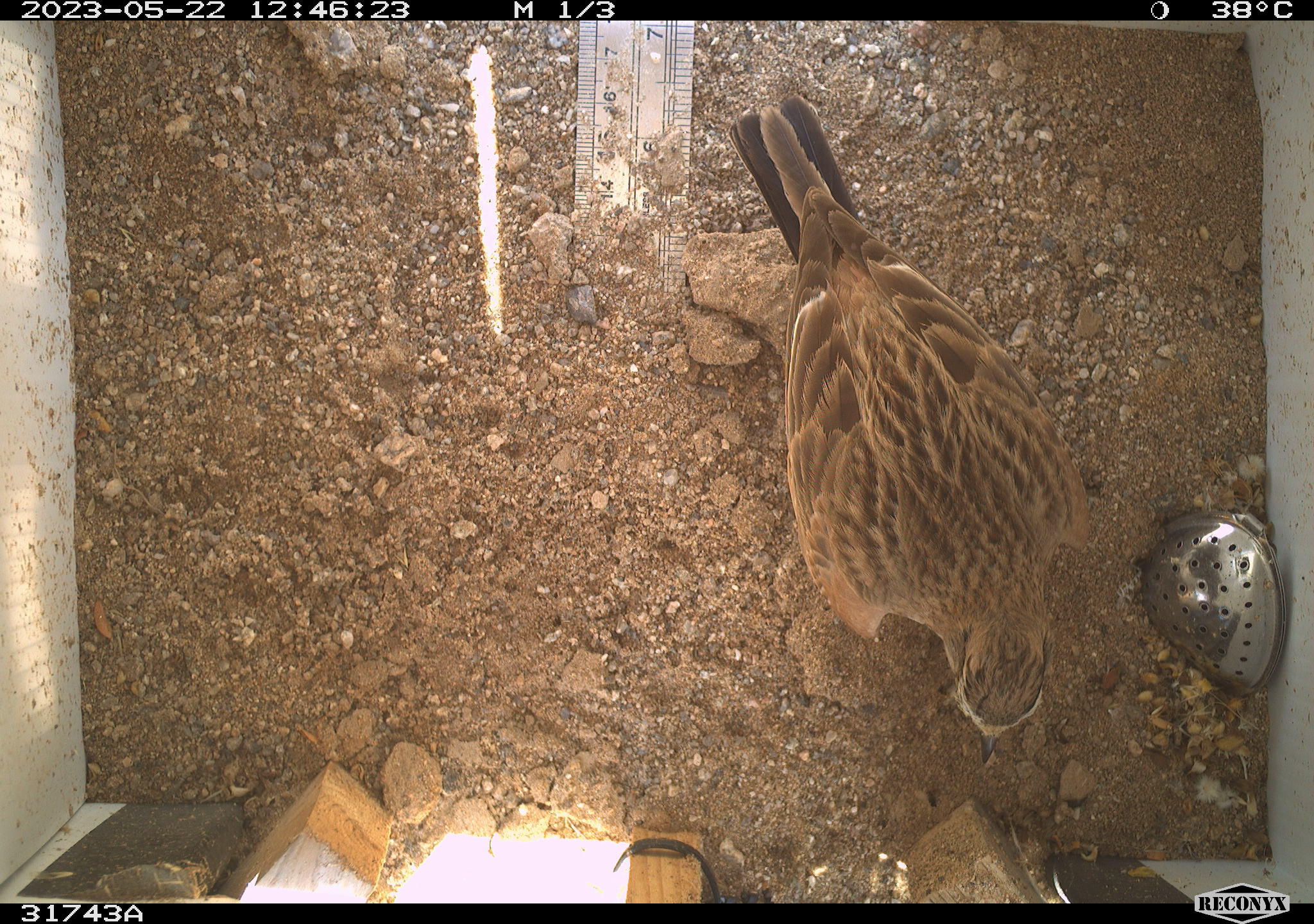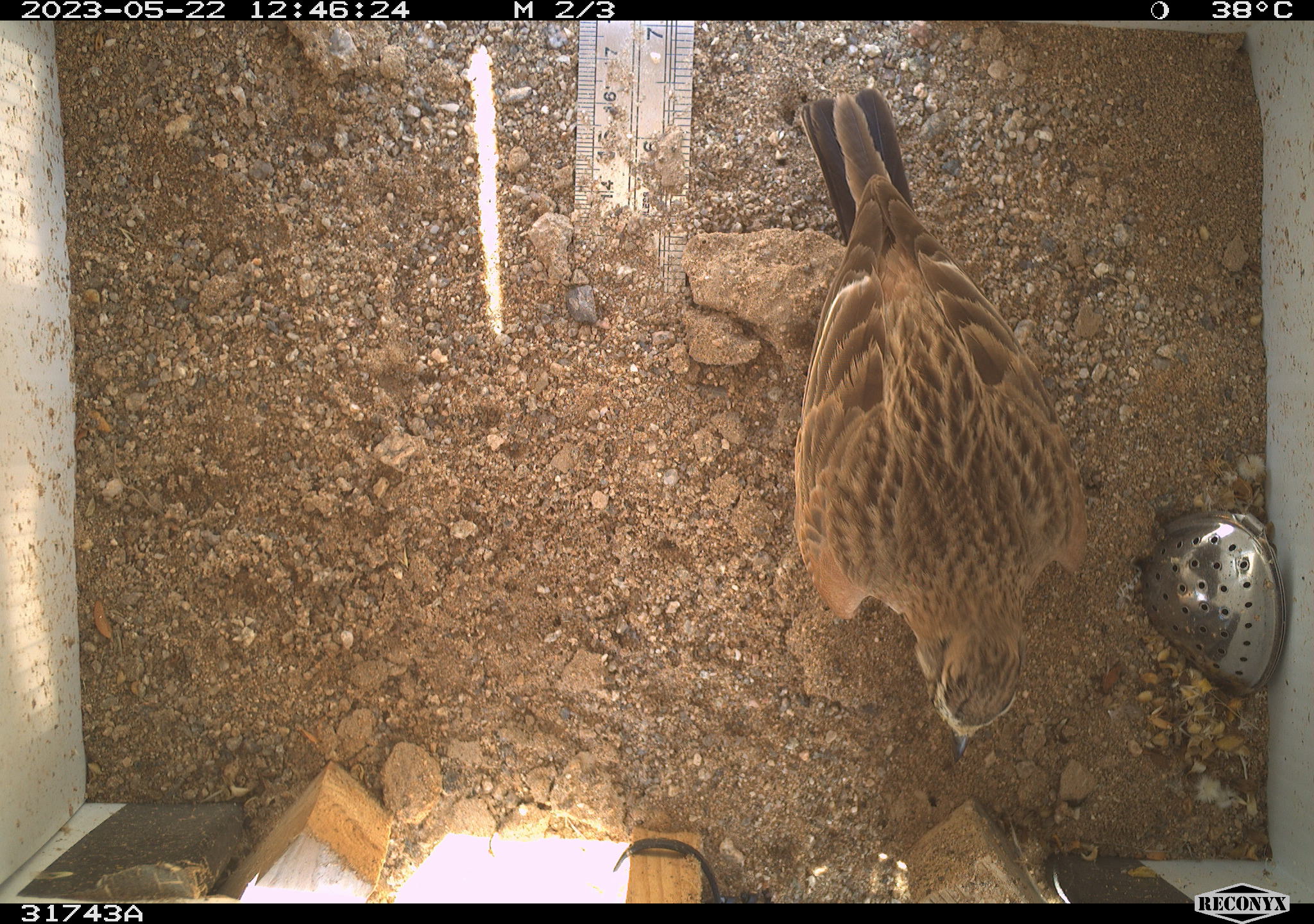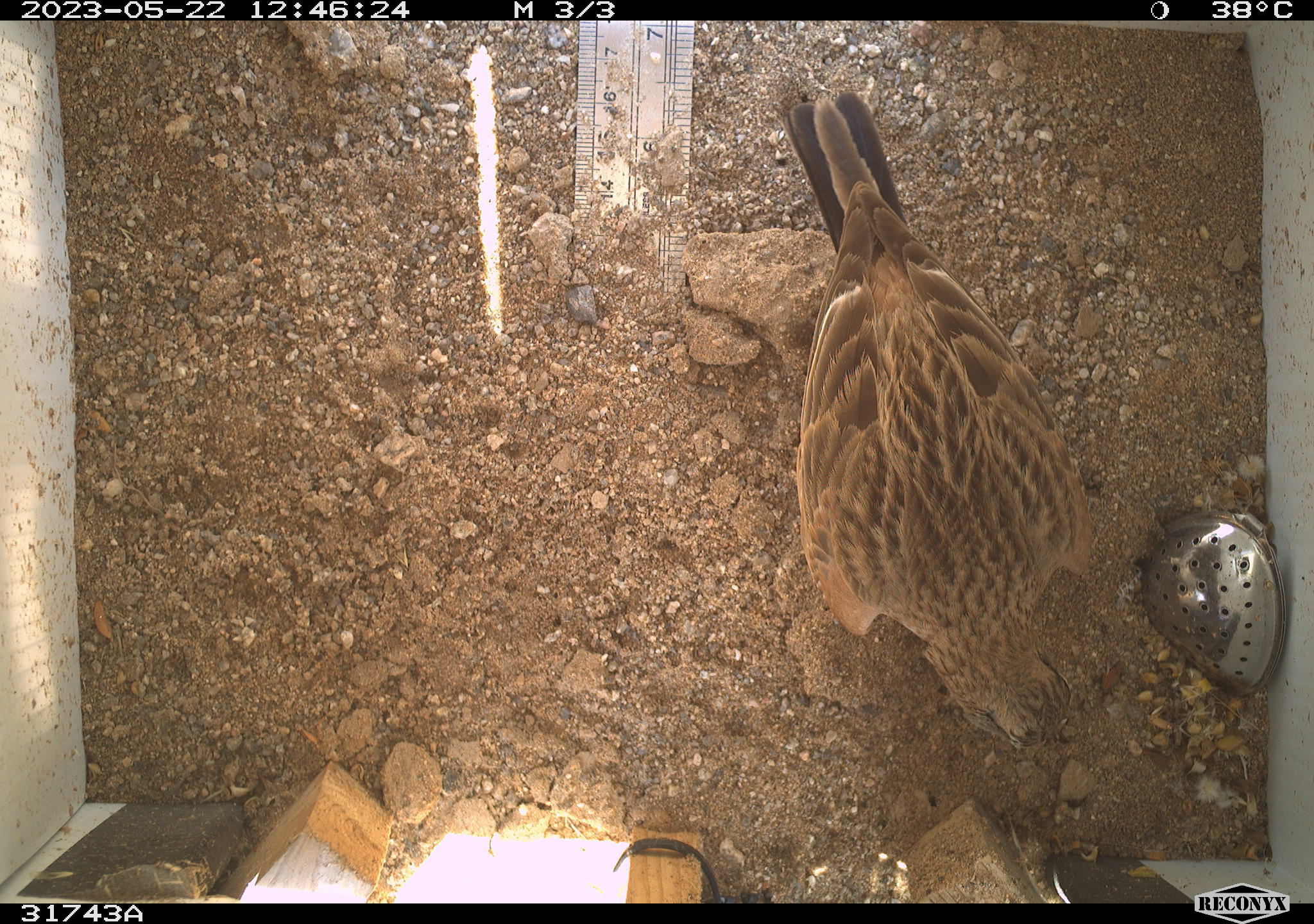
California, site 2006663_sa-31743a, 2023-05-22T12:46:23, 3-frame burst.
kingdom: Animalia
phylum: Chordata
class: Aves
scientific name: Aves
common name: bird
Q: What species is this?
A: Bird (Aves).